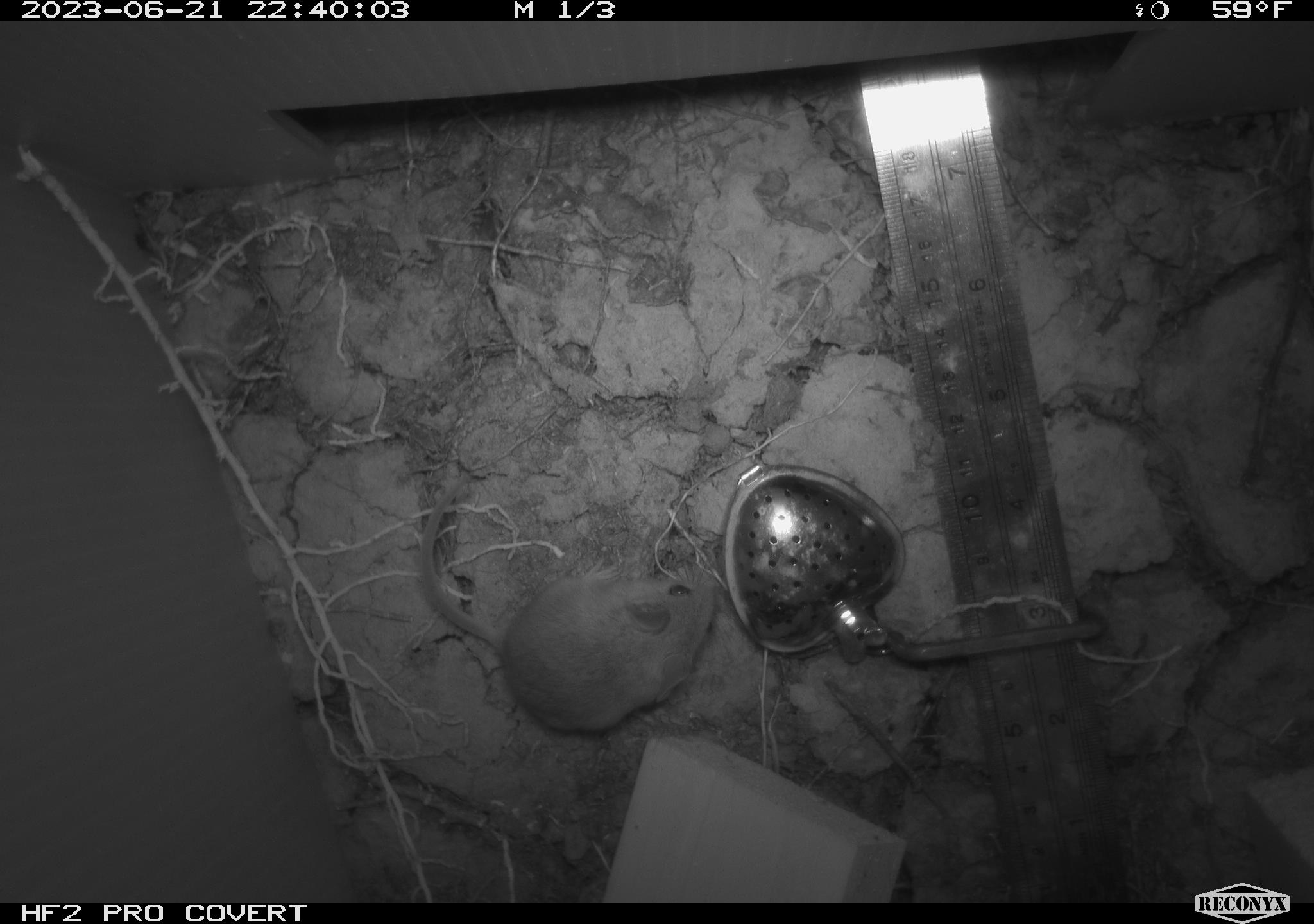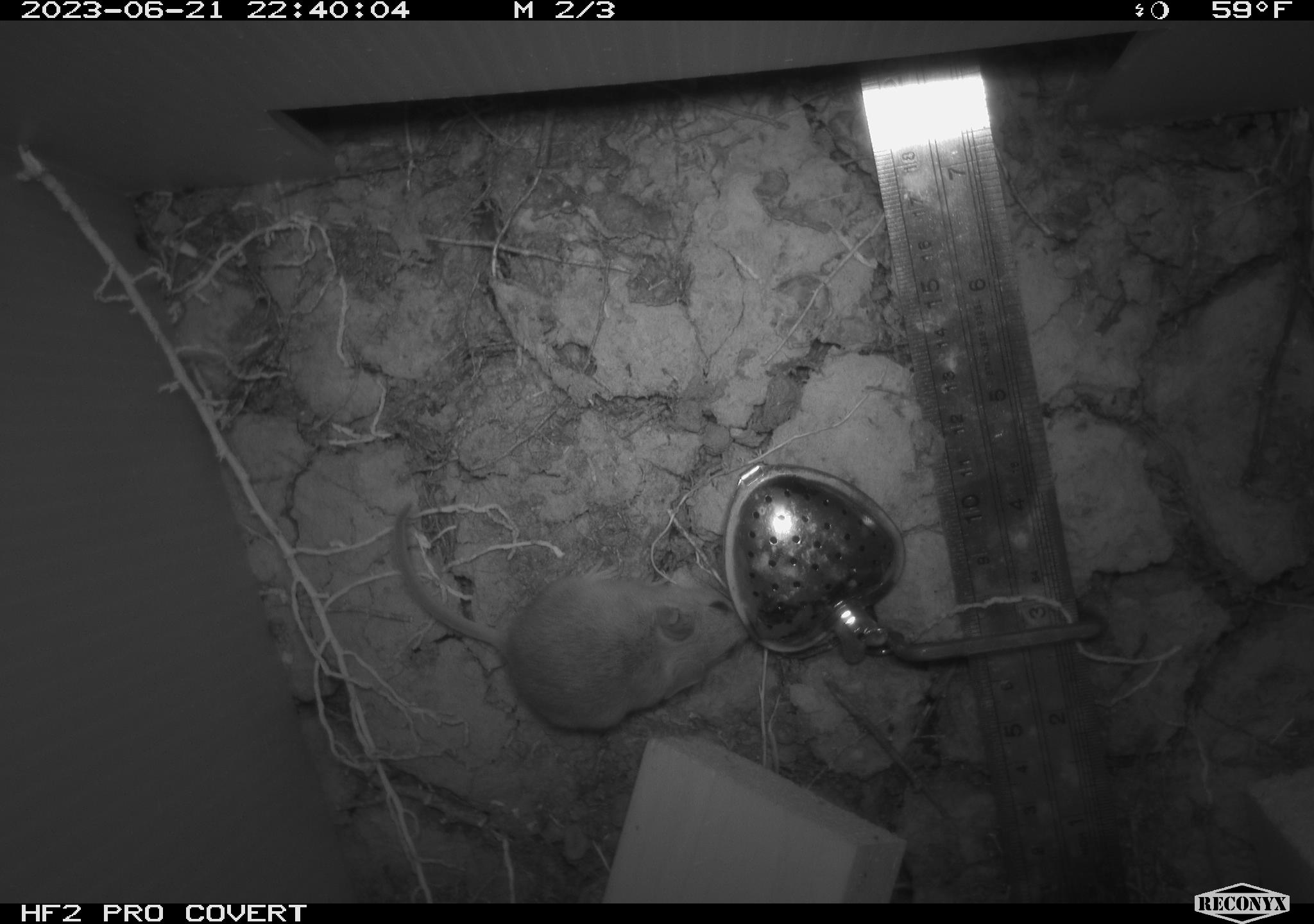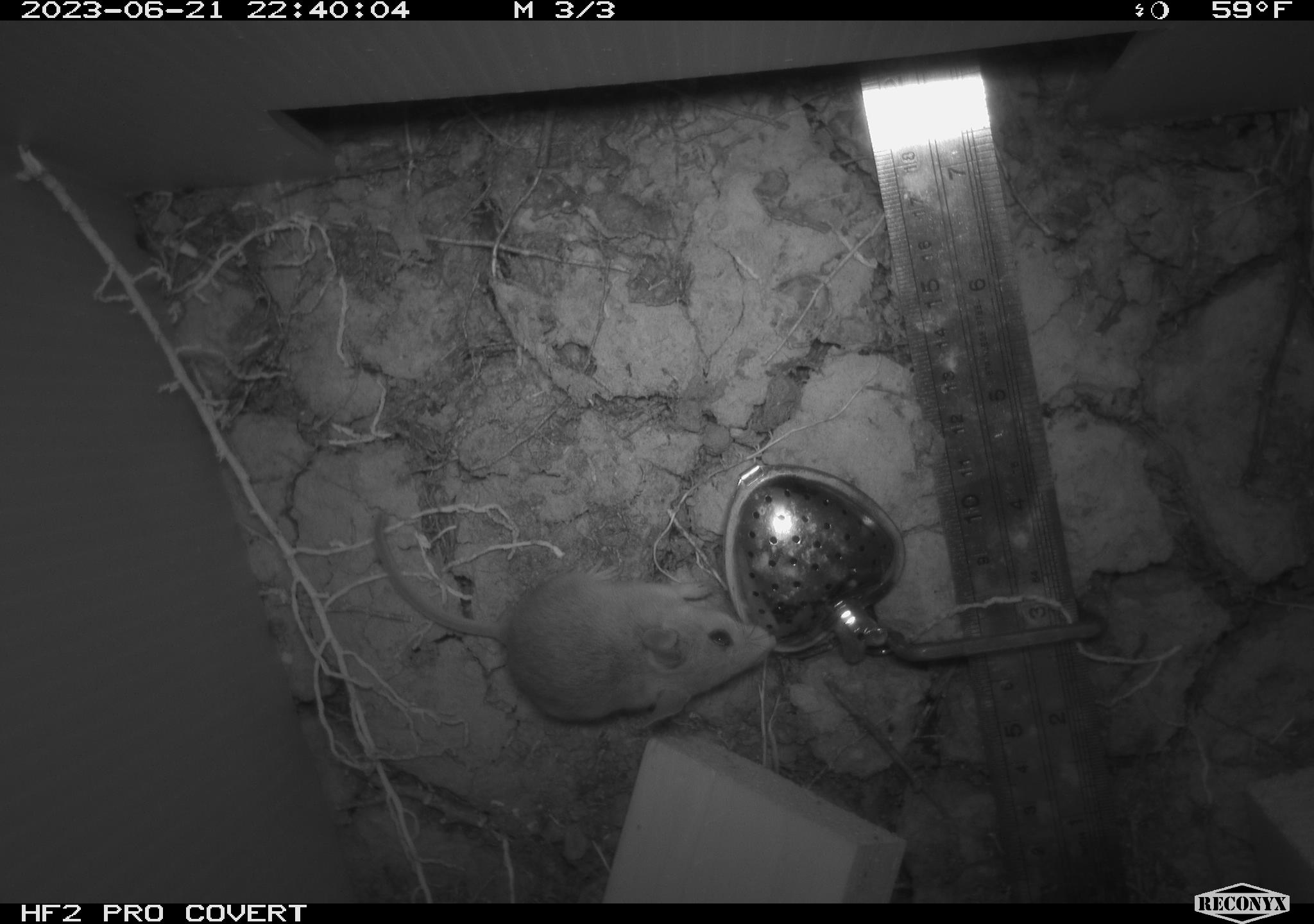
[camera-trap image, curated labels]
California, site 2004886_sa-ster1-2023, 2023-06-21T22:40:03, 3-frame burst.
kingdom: Animalia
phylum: Chordata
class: Mammalia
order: Rodentia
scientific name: Rodentia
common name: mouse species